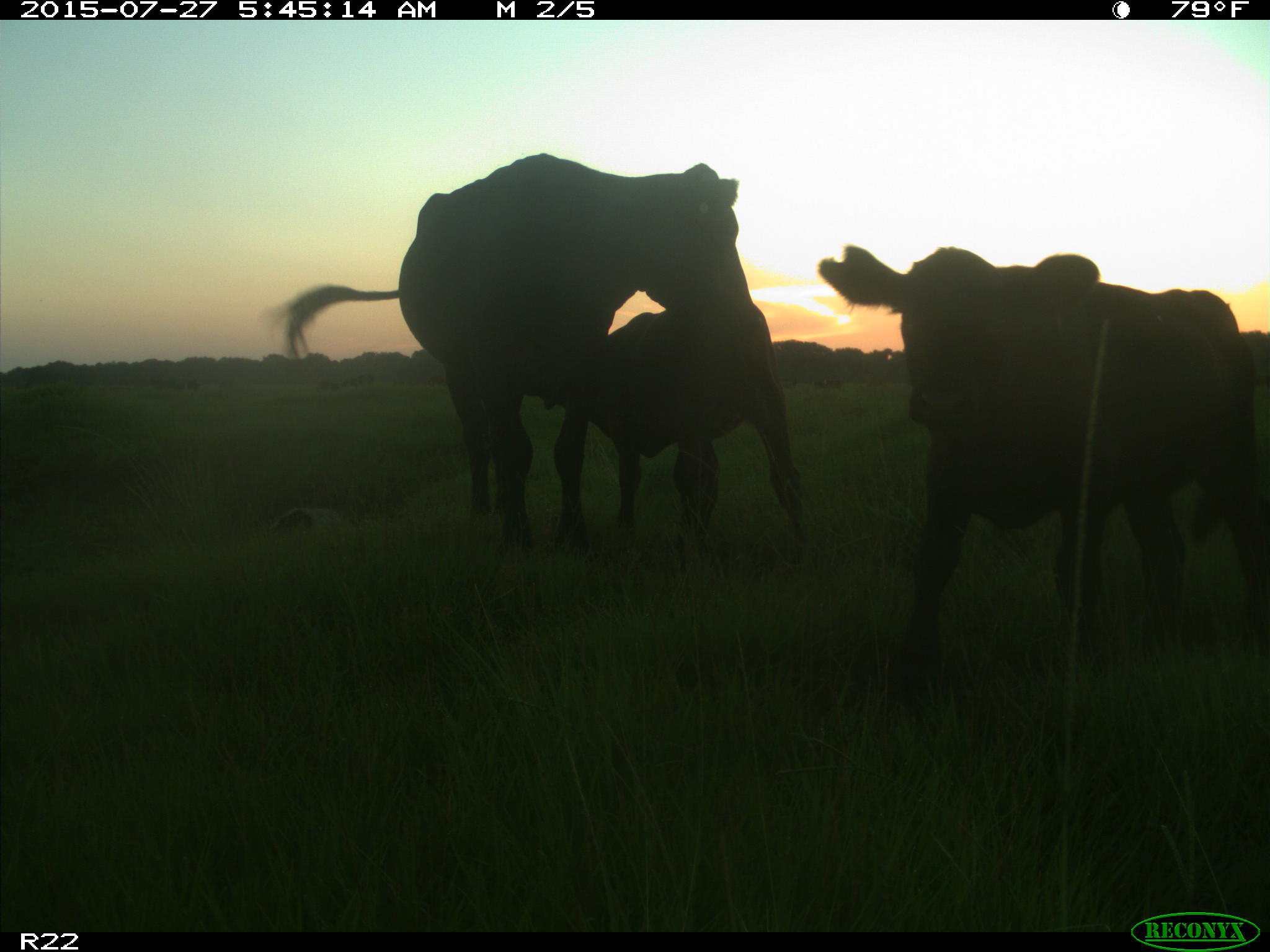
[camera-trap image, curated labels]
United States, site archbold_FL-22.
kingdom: Animalia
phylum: Chordata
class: Mammalia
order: Artiodactyla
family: Bovidae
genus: Bos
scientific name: Bos taurus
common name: domestic cow